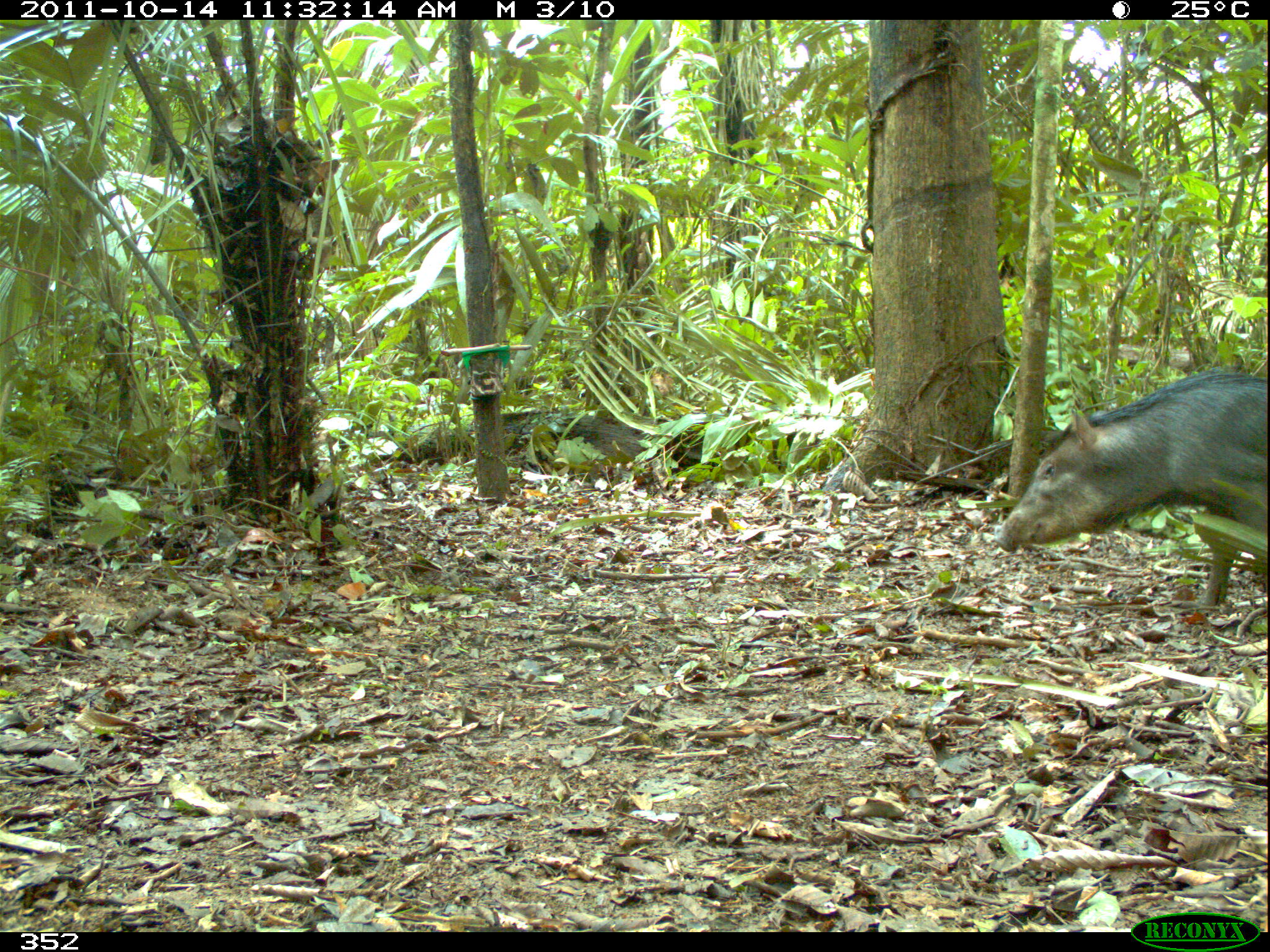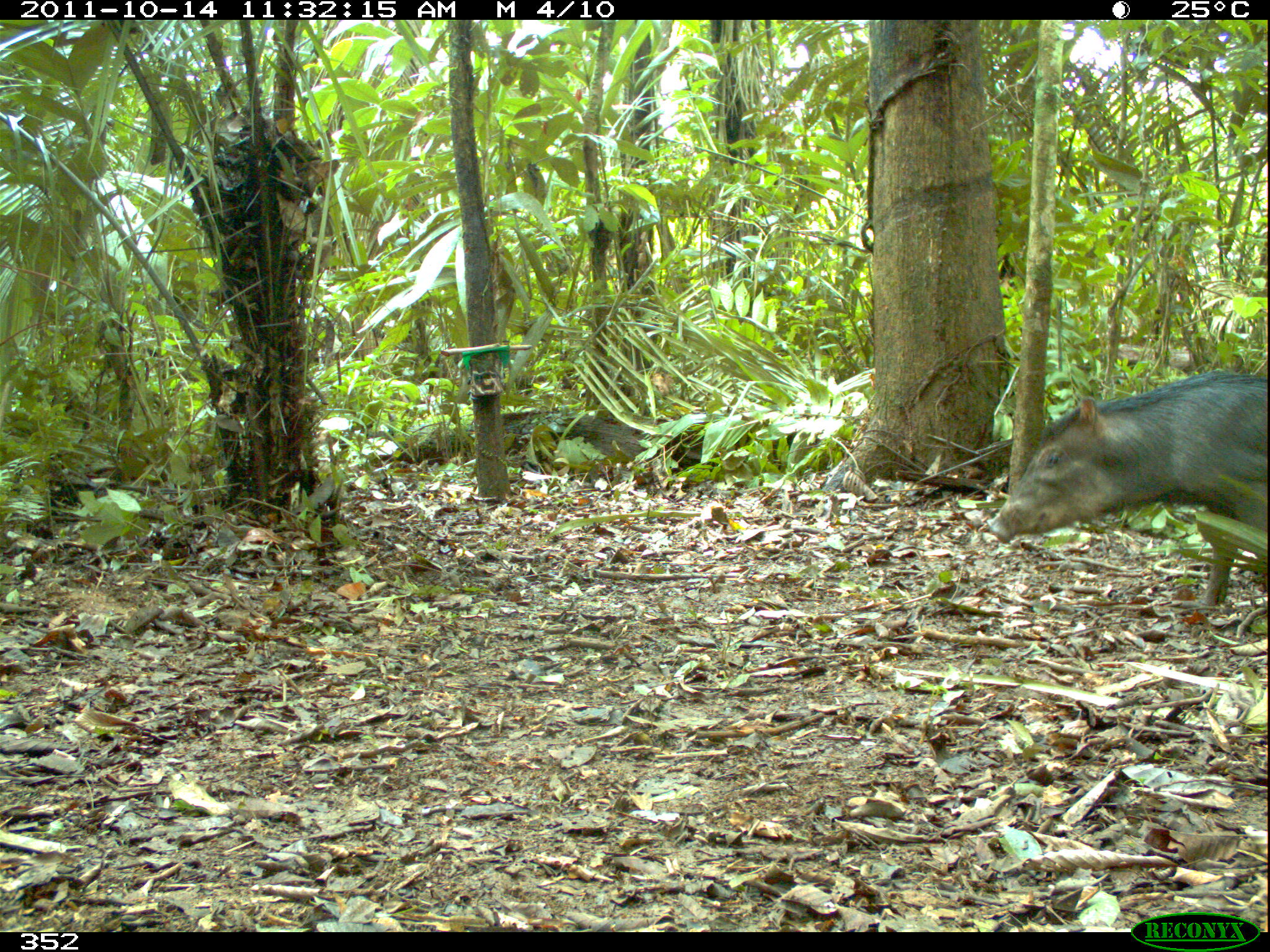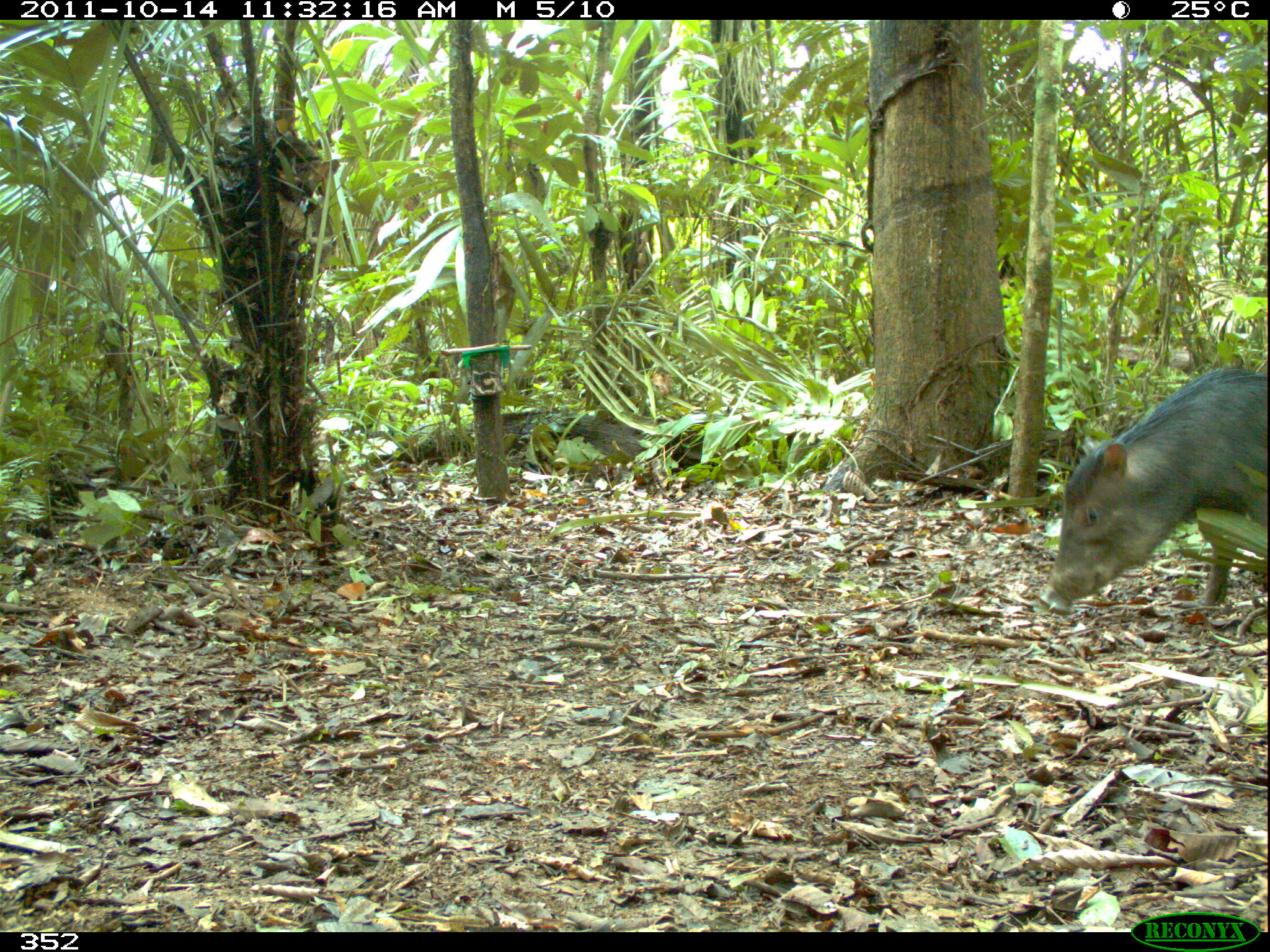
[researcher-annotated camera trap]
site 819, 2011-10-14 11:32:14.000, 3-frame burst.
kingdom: Animalia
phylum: Chordata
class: Mammalia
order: Artiodactyla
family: Tayassuidae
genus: Tayassu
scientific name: Tayassu pecari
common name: white-lipped peccary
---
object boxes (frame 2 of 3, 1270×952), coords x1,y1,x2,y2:
tayassu pecari: 988,371,1267,607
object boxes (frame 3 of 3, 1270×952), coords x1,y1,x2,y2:
tayassu pecari: 1040,366,1267,609